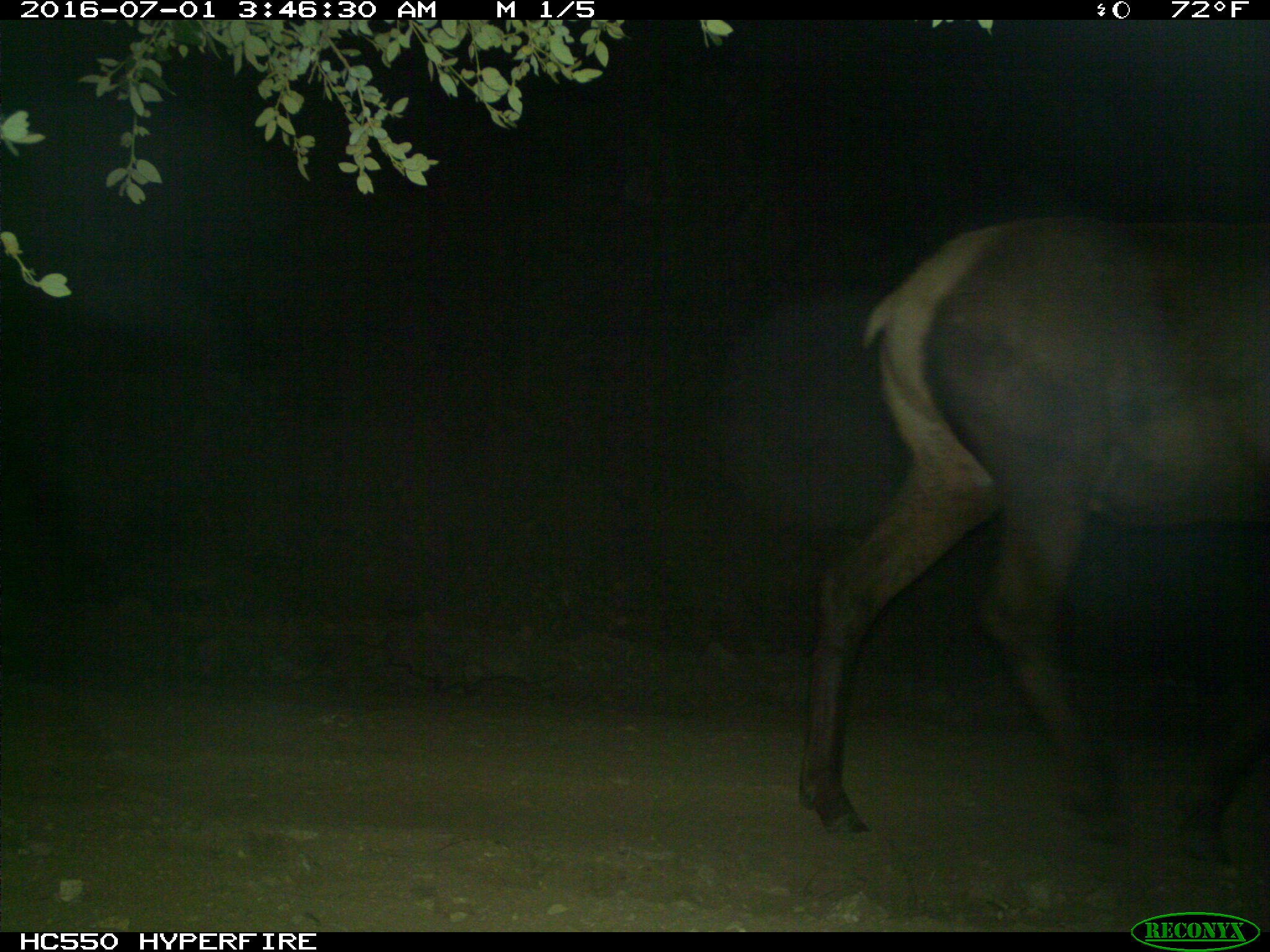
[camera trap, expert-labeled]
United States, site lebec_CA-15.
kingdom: Animalia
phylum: Chordata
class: Mammalia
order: Artiodactyla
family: Cervidae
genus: Cervus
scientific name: Cervus canadensis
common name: elk